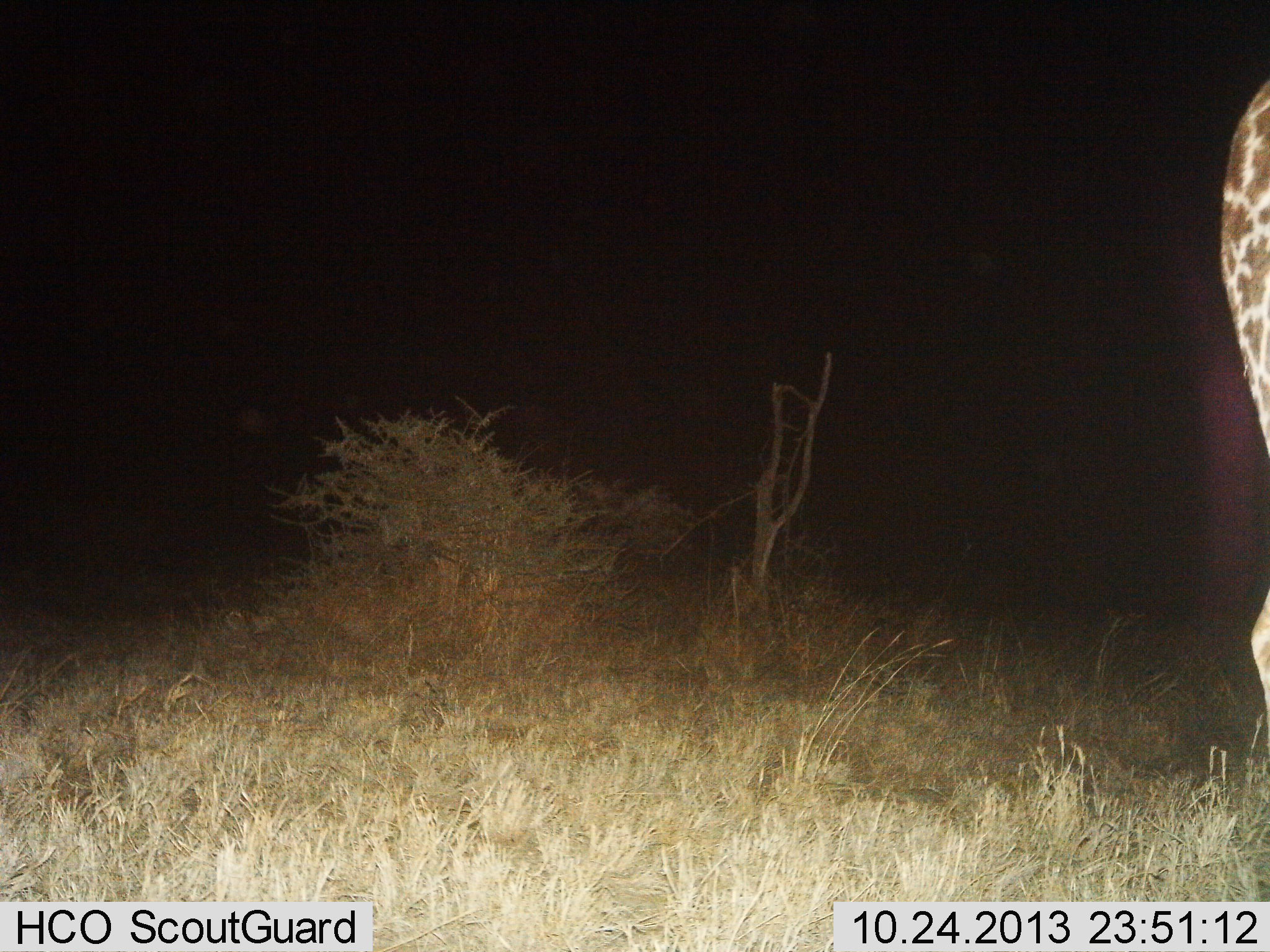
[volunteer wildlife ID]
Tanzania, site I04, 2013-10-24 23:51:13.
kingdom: Animalia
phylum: Chordata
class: Mammalia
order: Artiodactyla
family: Giraffidae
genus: Giraffa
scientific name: Giraffa camelopardalis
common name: giraffe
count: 1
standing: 84%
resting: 0%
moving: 20%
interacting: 0%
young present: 0%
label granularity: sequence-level